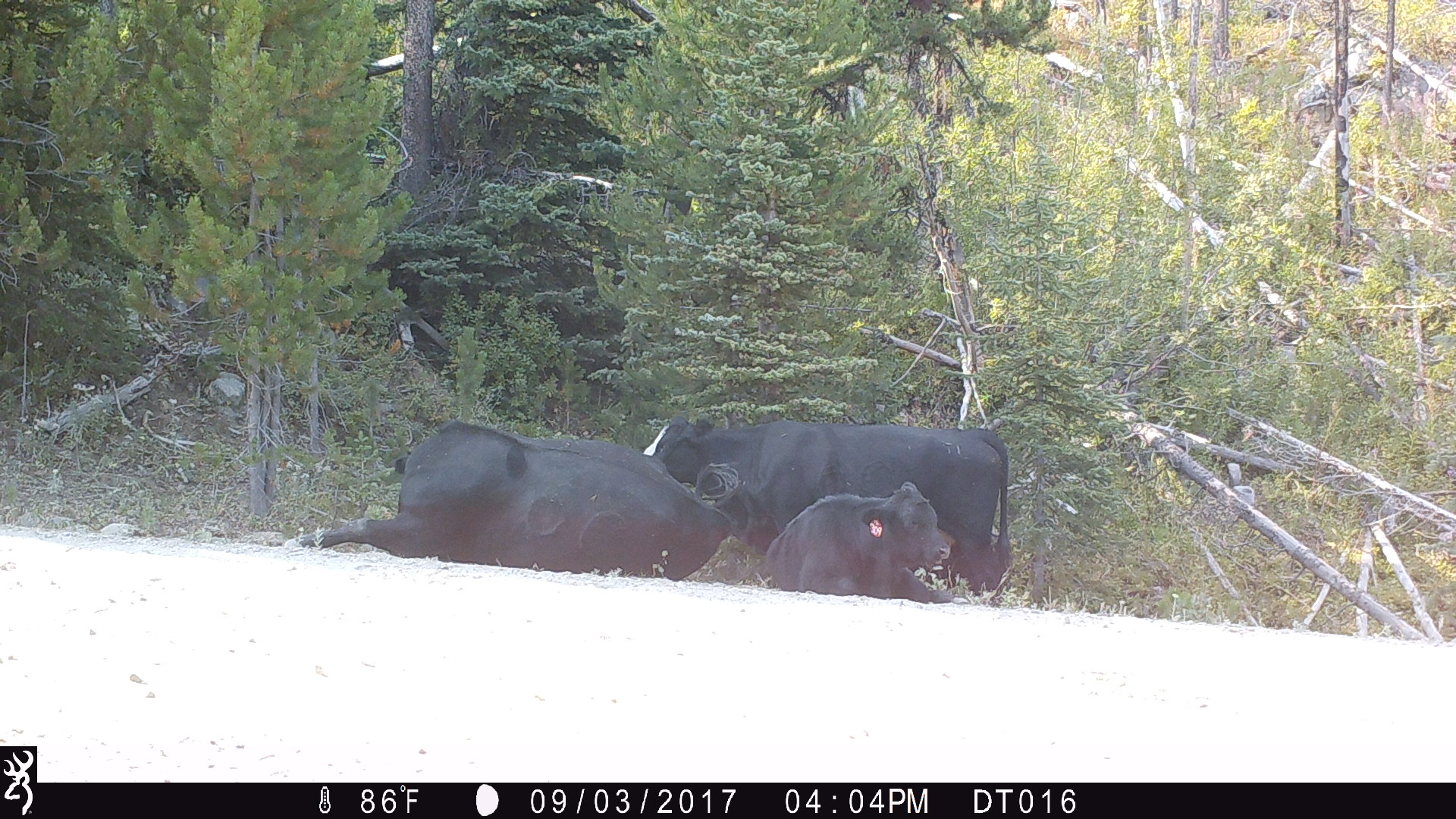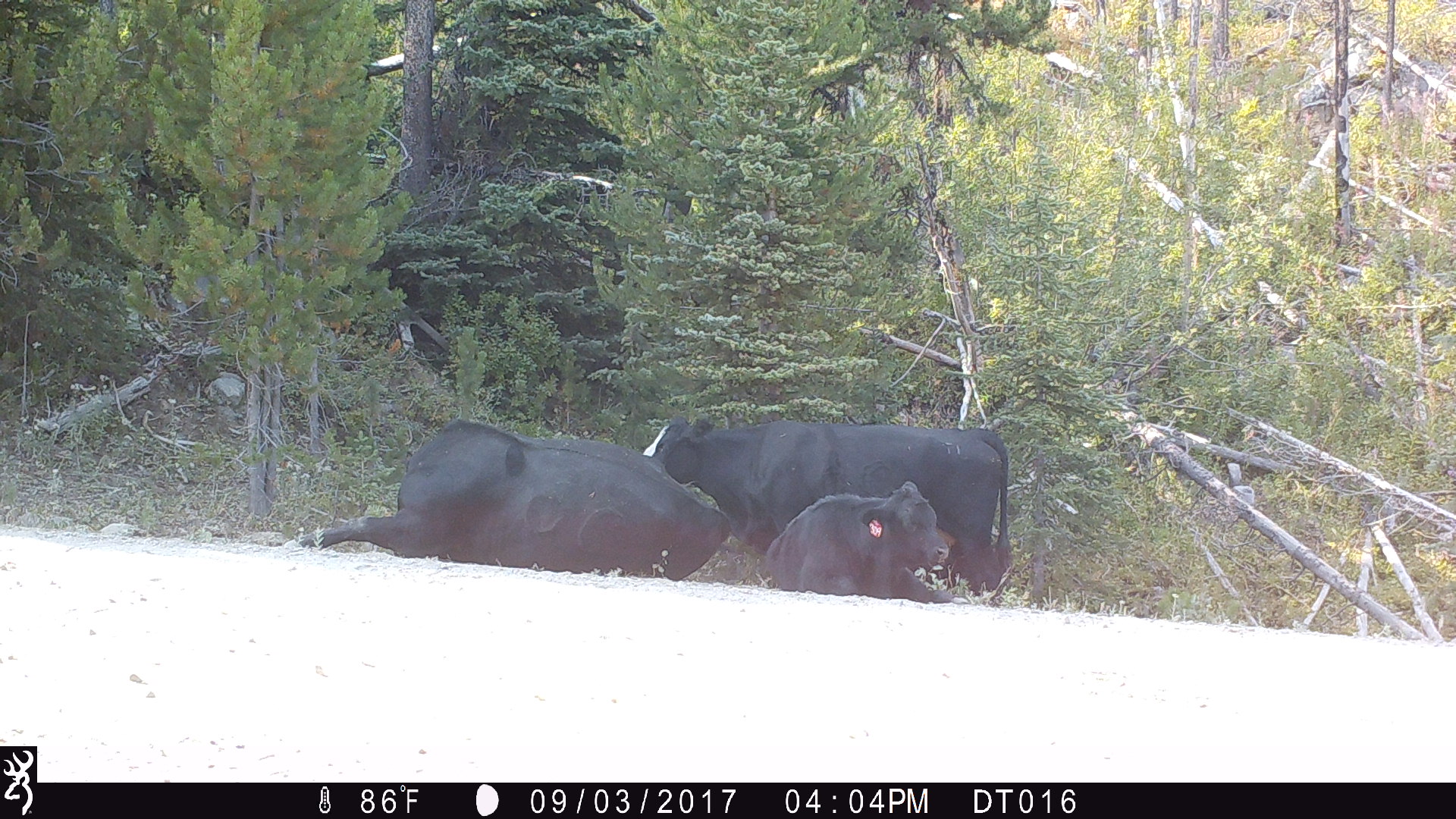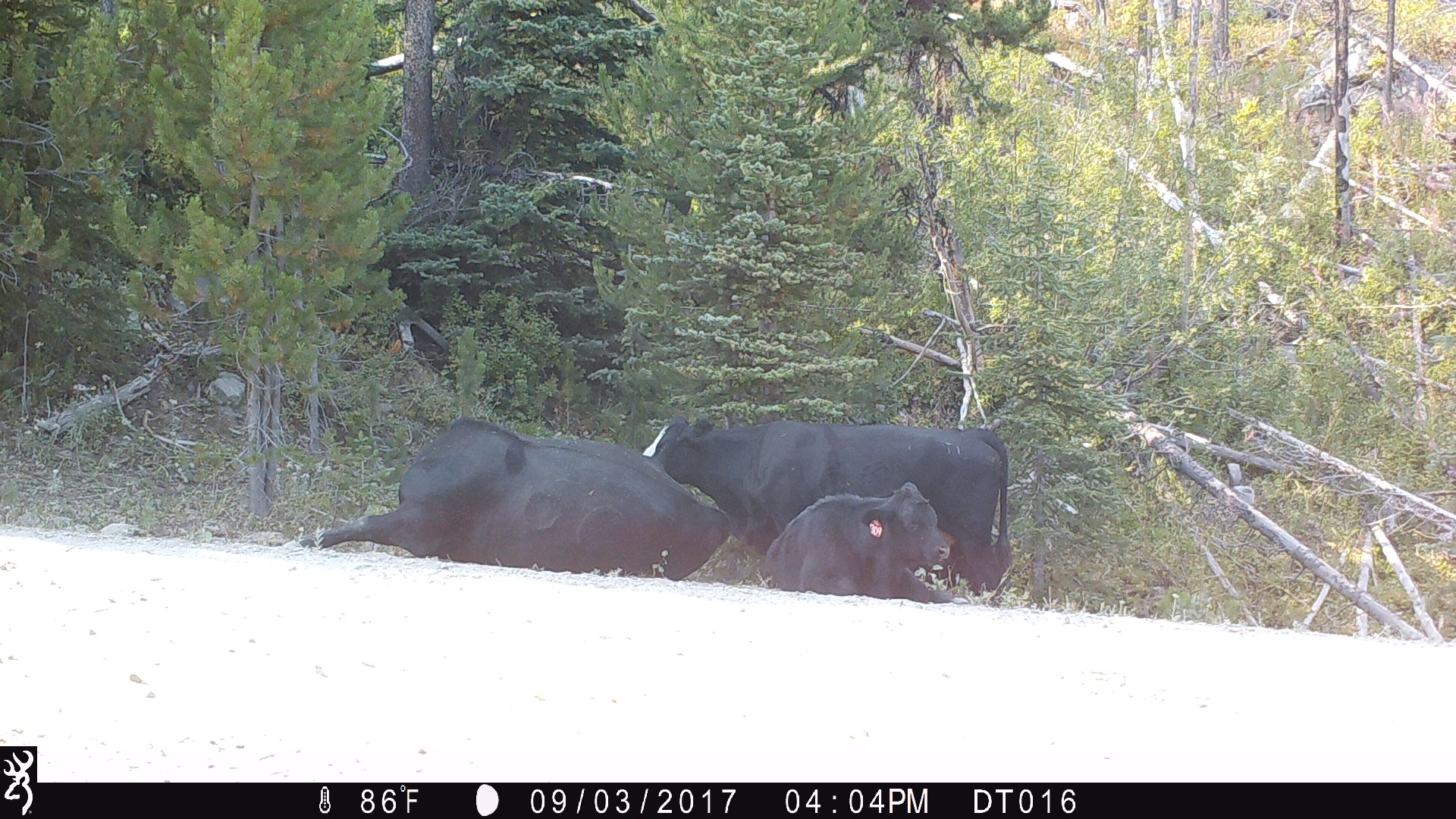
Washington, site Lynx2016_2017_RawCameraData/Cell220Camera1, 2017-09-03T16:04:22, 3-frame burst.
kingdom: Animalia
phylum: Chordata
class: Mammalia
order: Artiodactyla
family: Bovidae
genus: Bos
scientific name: Bos taurus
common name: domestic cattle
Domestic cattle (Bos taurus). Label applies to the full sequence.